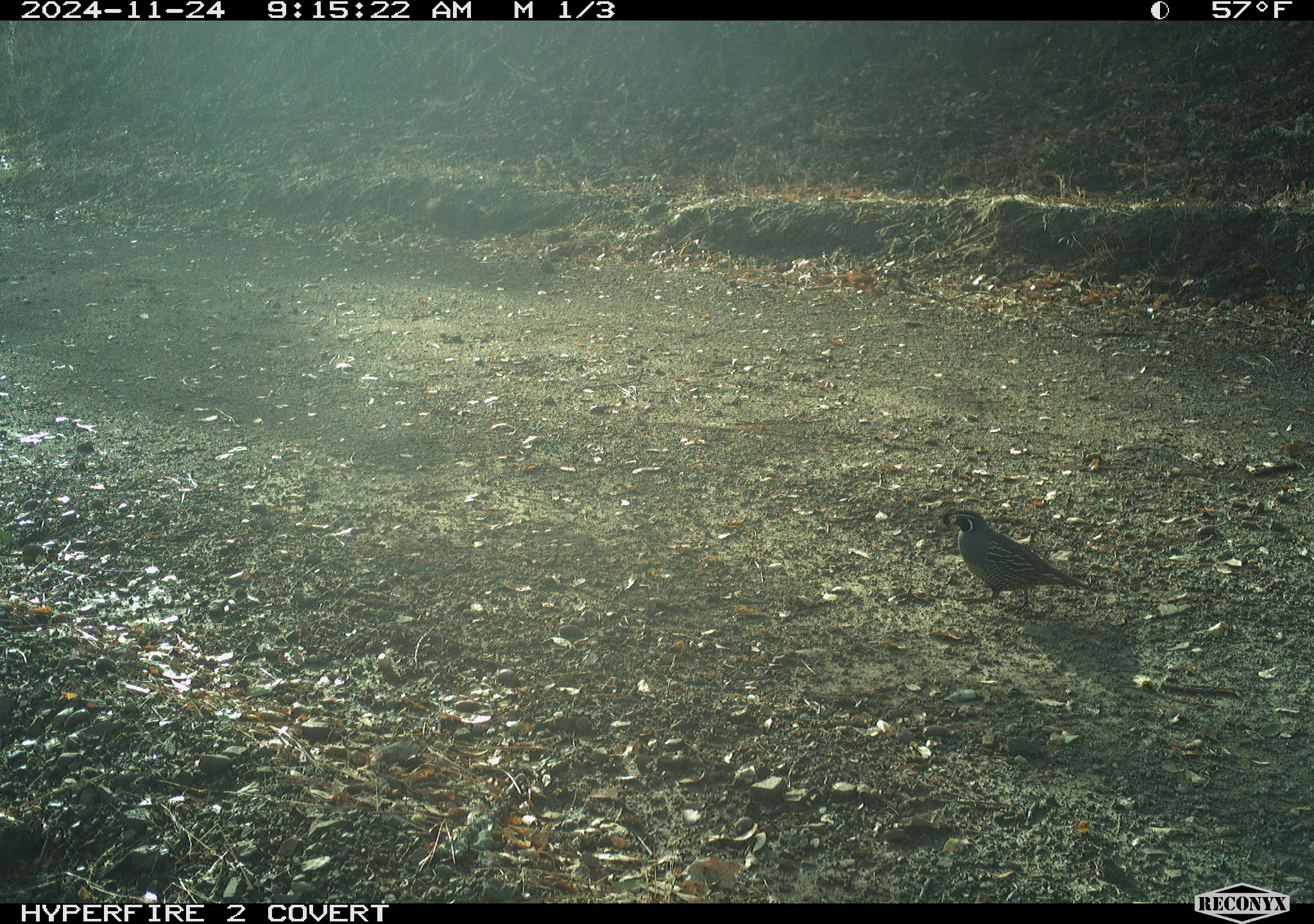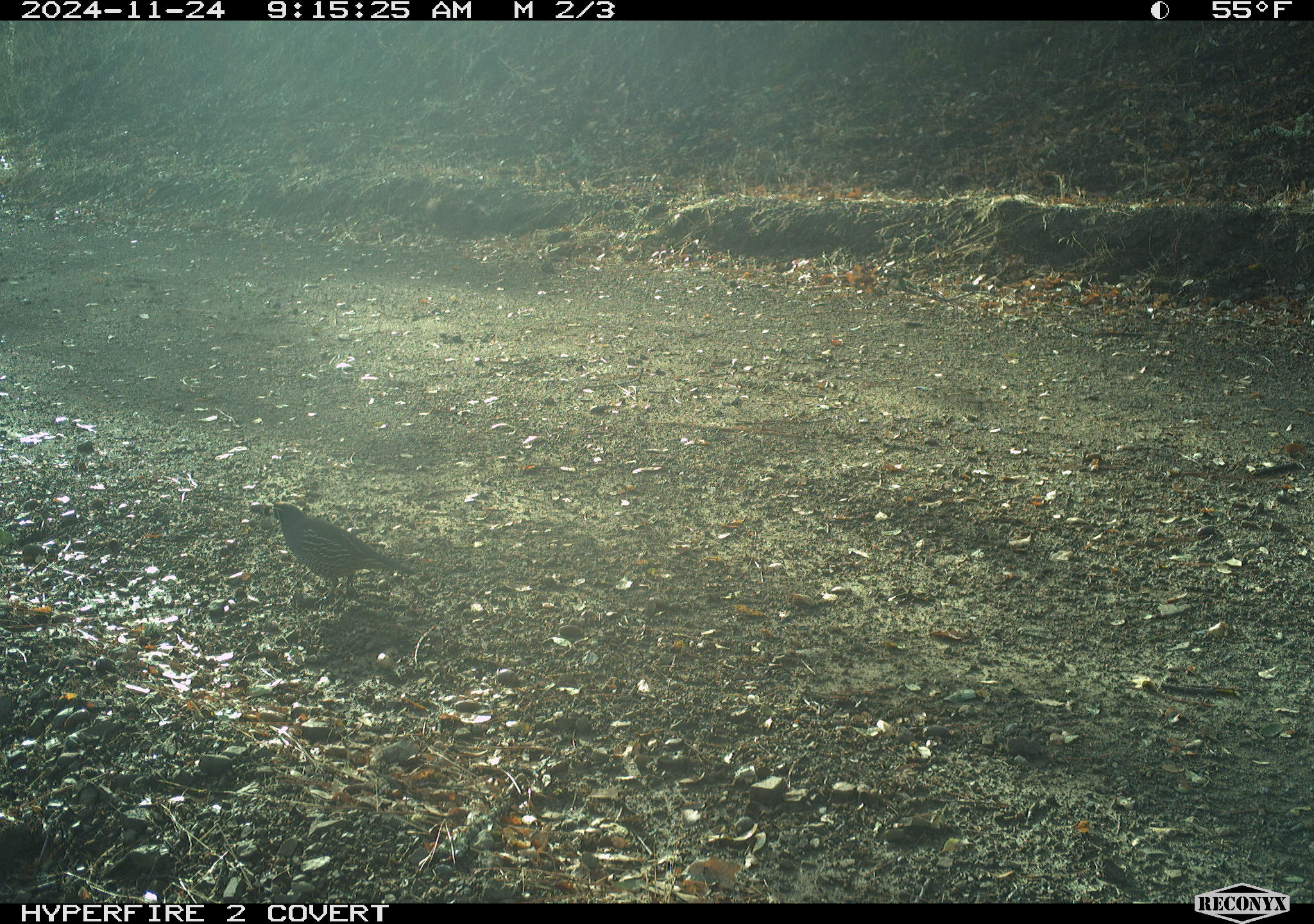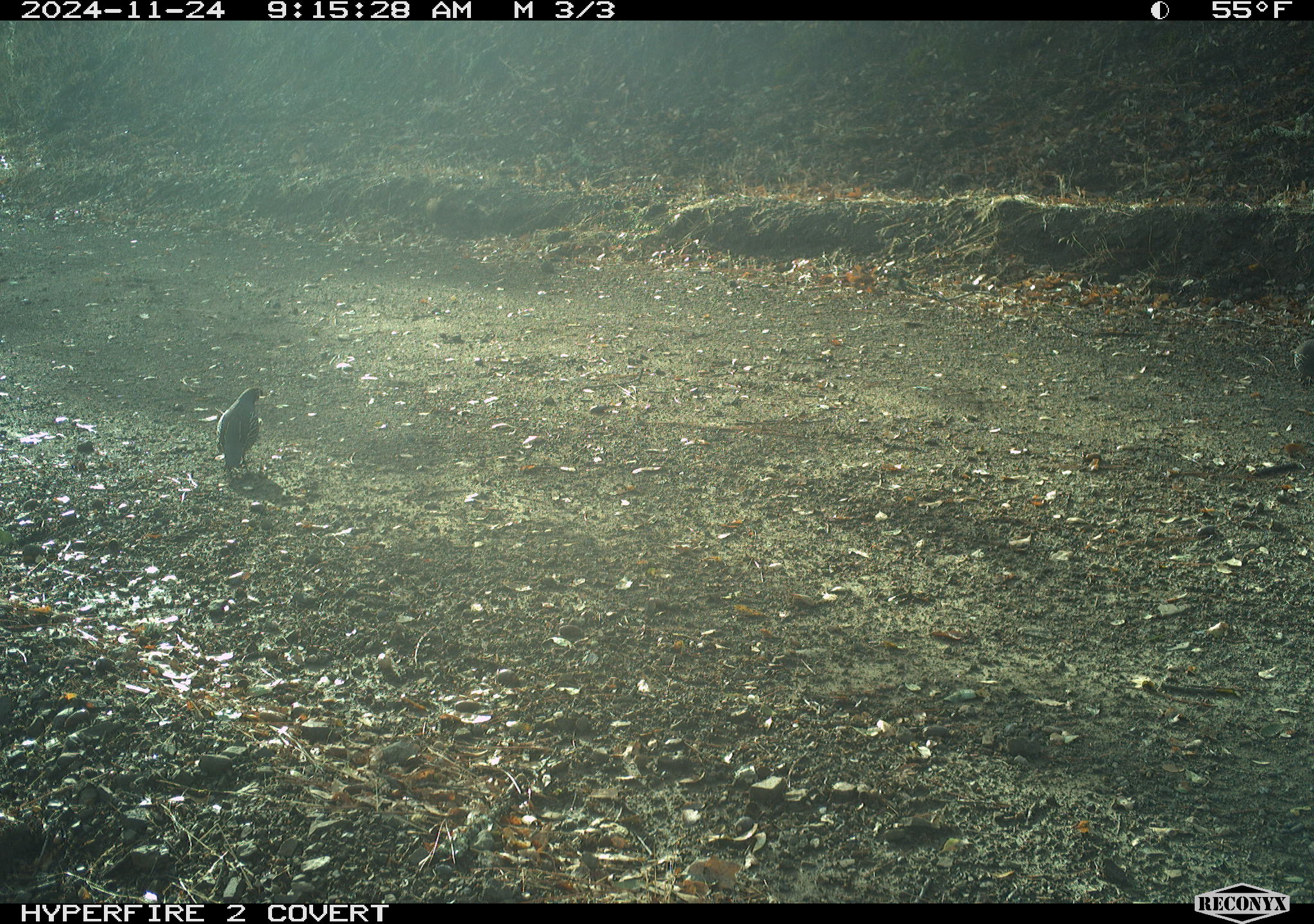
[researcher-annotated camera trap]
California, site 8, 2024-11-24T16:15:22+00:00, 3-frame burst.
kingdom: Animalia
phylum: Chordata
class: Aves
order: Galliformes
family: Odontophoridae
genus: Callipepla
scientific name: Callipepla californica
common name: california quail